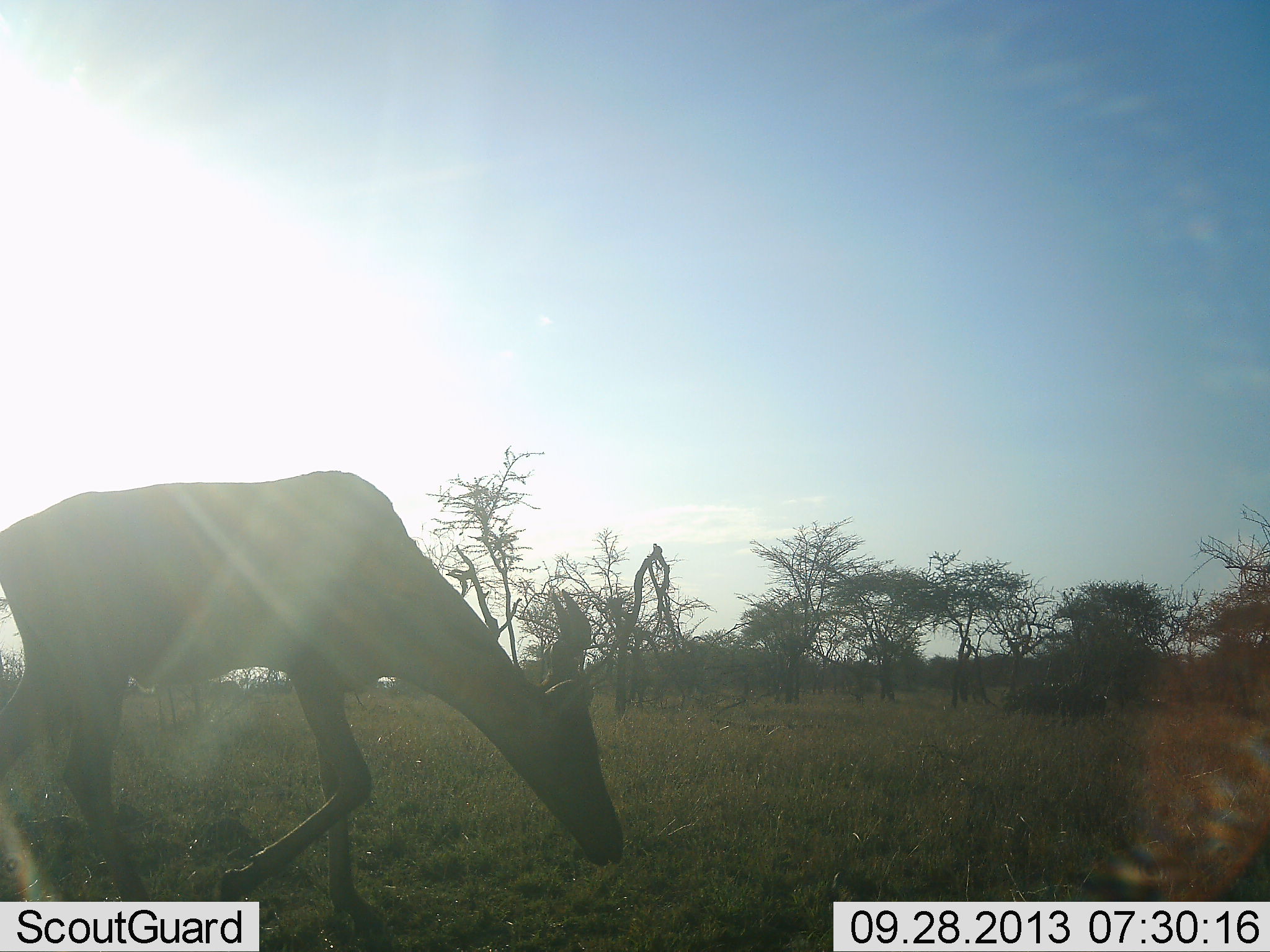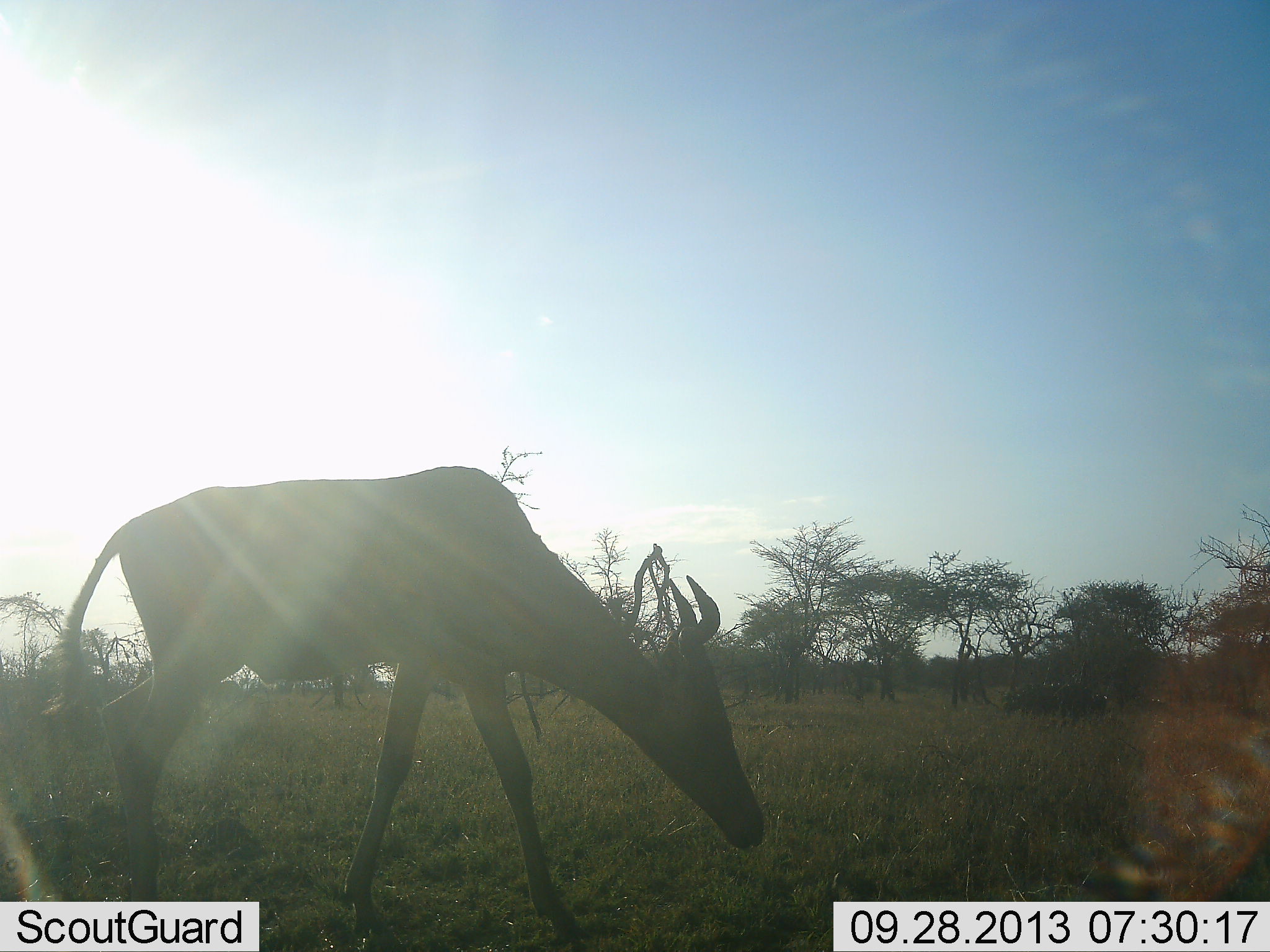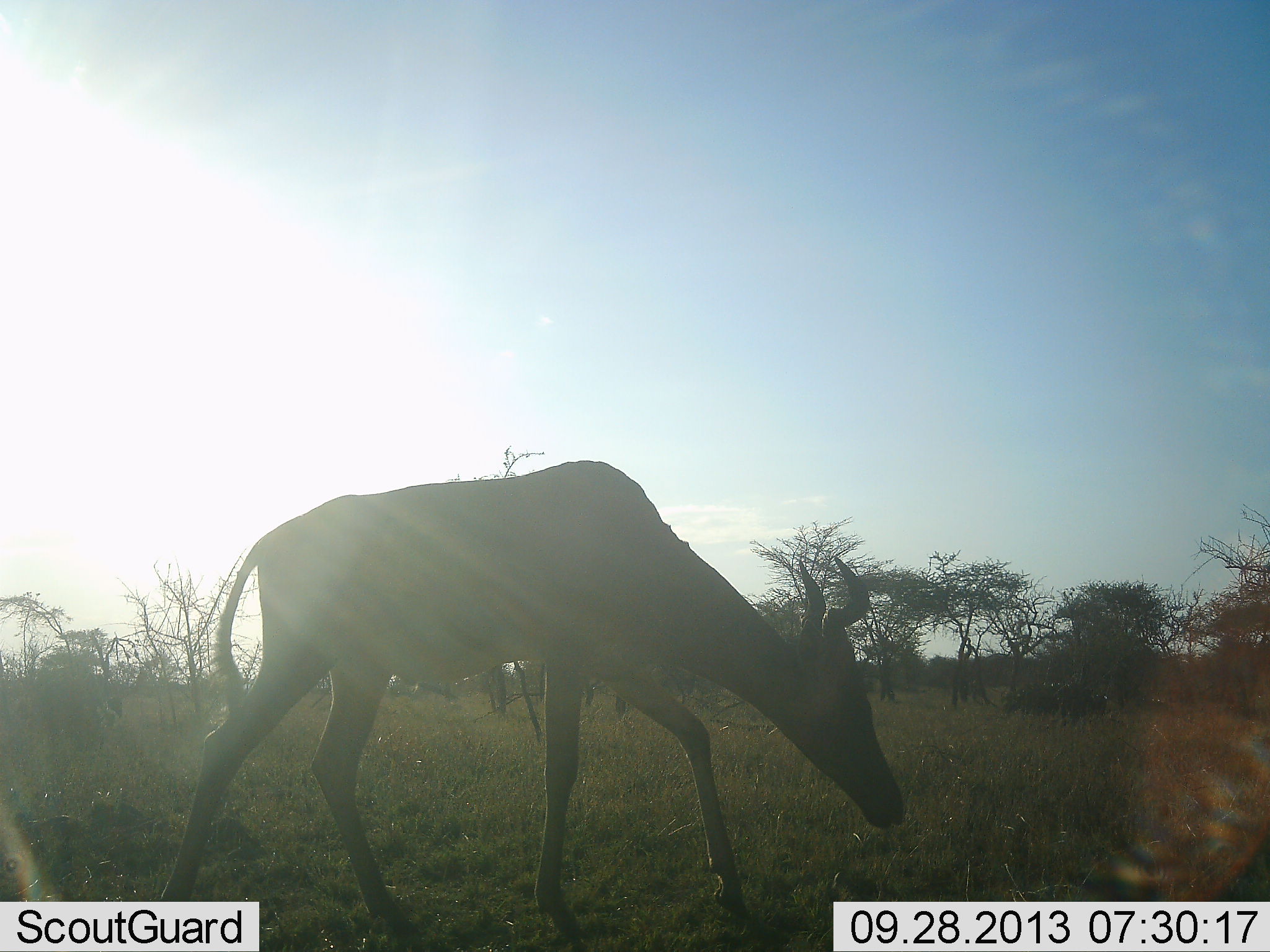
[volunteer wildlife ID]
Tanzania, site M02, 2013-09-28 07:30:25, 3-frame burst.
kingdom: Animalia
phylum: Chordata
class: Mammalia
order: Artiodactyla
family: Bovidae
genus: Alcelaphus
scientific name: Alcelaphus buselaphus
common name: hartebeest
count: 1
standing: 13%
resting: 0%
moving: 77%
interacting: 0%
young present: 0%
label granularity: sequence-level